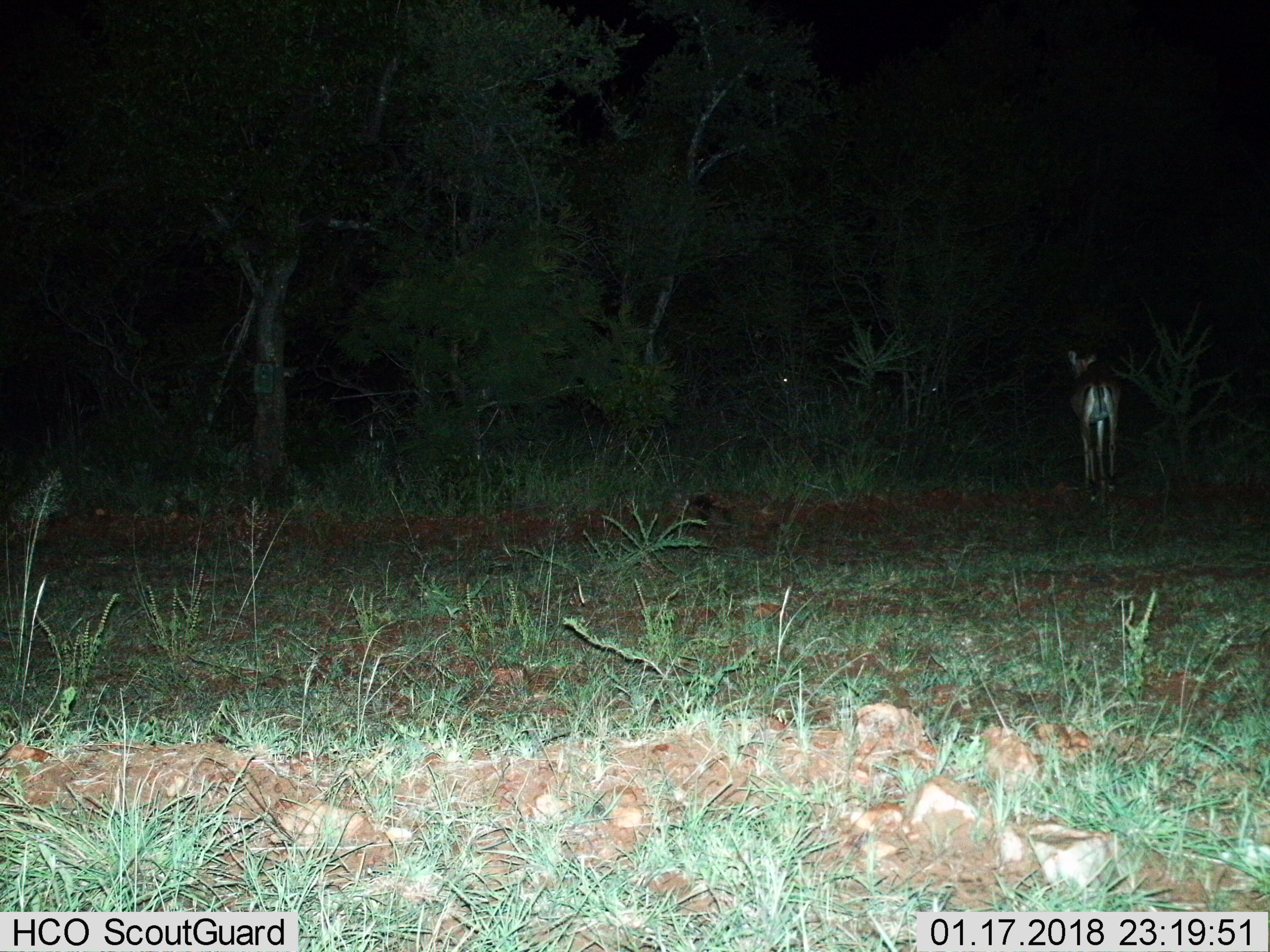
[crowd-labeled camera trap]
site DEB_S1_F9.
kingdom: Animalia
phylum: Chordata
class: Mammalia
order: Artiodactyla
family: Bovidae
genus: Aepyceros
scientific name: Aepyceros melampus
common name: impala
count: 1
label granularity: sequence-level